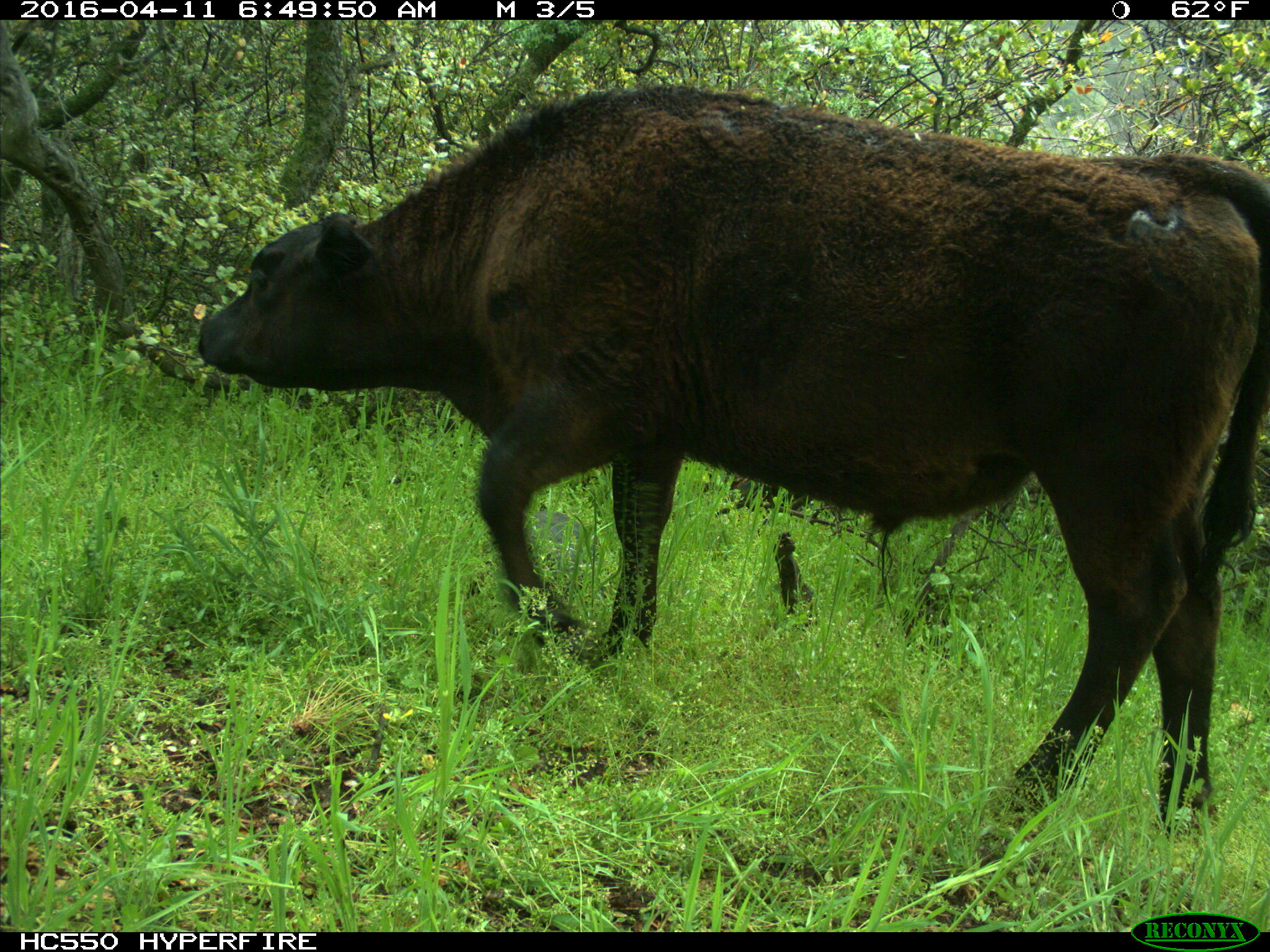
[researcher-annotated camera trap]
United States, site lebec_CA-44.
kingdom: Animalia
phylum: Chordata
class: Mammalia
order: Artiodactyla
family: Bovidae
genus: Bos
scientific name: Bos taurus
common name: domestic cow